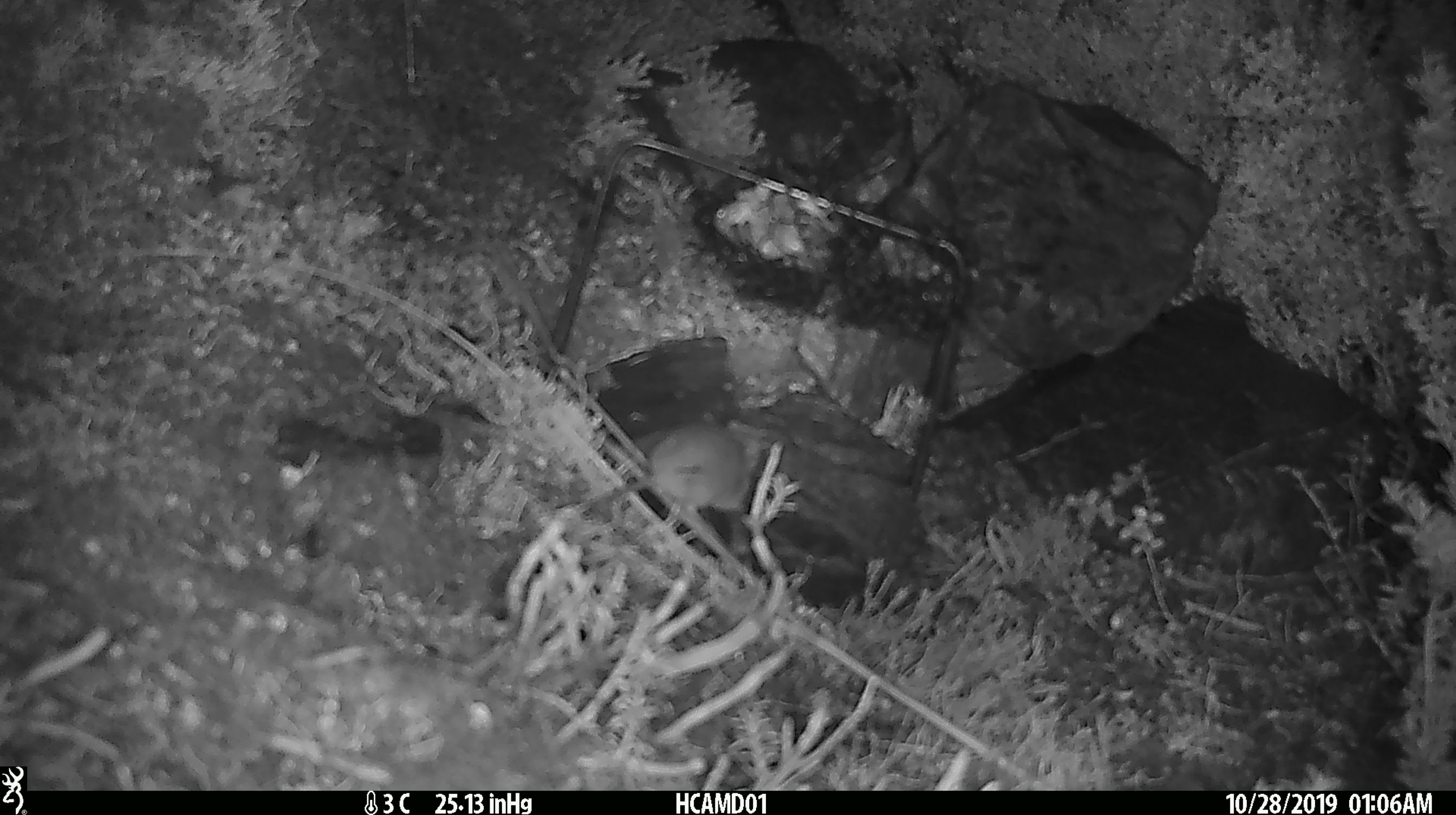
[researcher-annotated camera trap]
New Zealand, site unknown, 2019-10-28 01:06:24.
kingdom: Animalia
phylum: Chordata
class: Mammalia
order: Rodentia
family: Muridae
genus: Mus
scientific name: Mus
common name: mouse